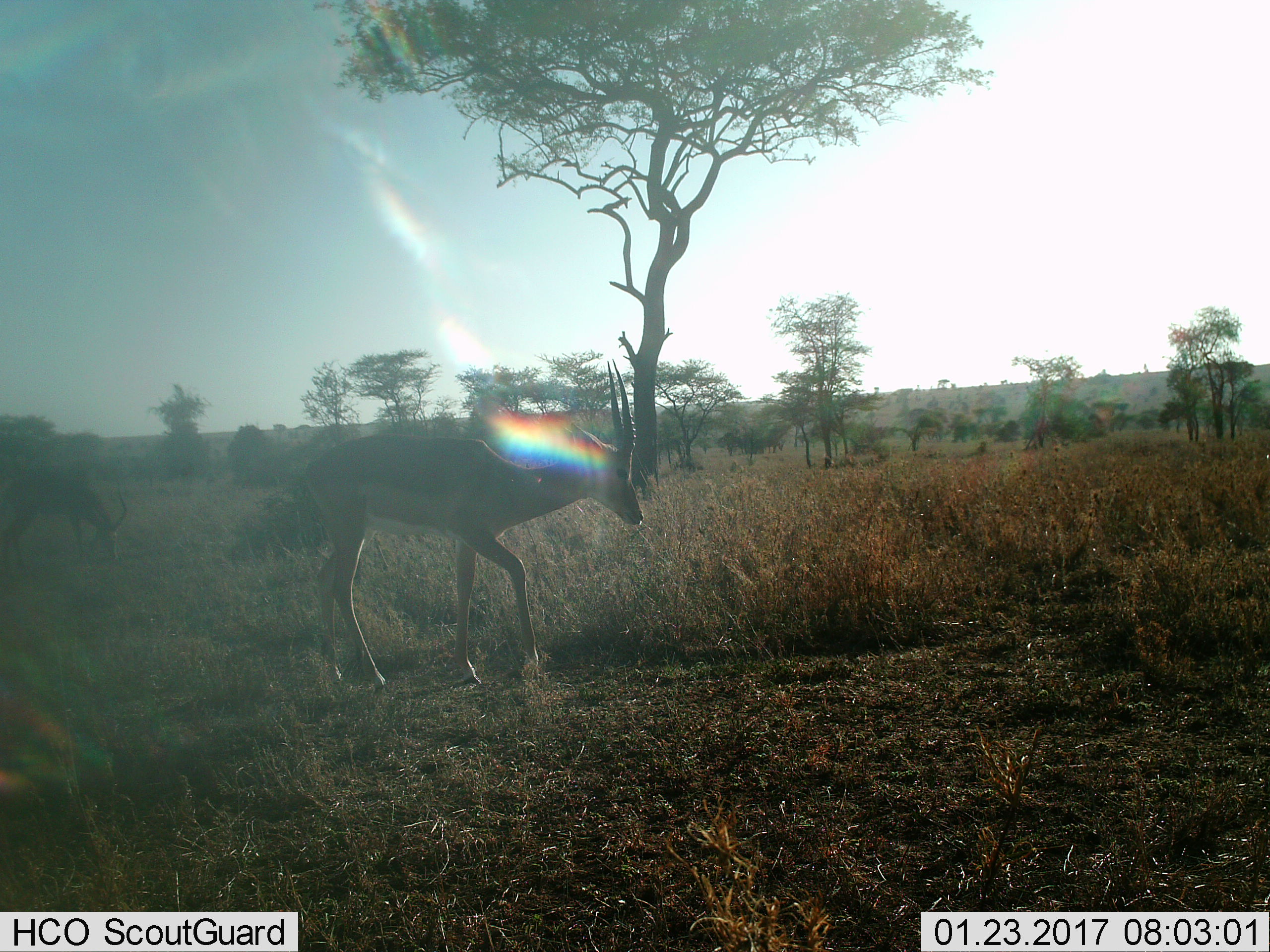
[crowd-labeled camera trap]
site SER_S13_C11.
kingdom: Animalia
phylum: Chordata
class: Mammalia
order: Artiodactyla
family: Bovidae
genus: Eudorcas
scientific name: Eudorcas thomsonii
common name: thomson's gazelle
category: gazellethomsons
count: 2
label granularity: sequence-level